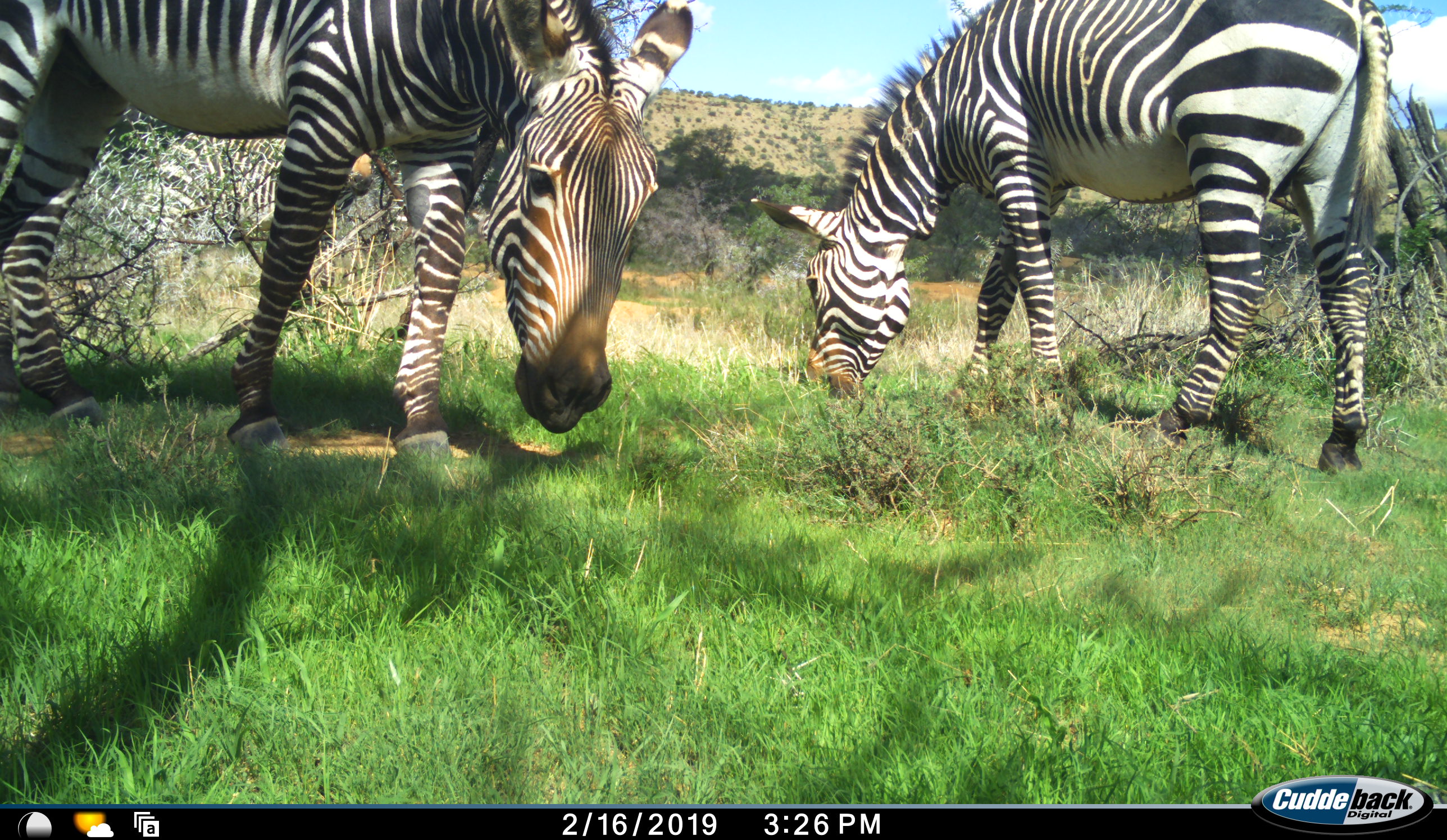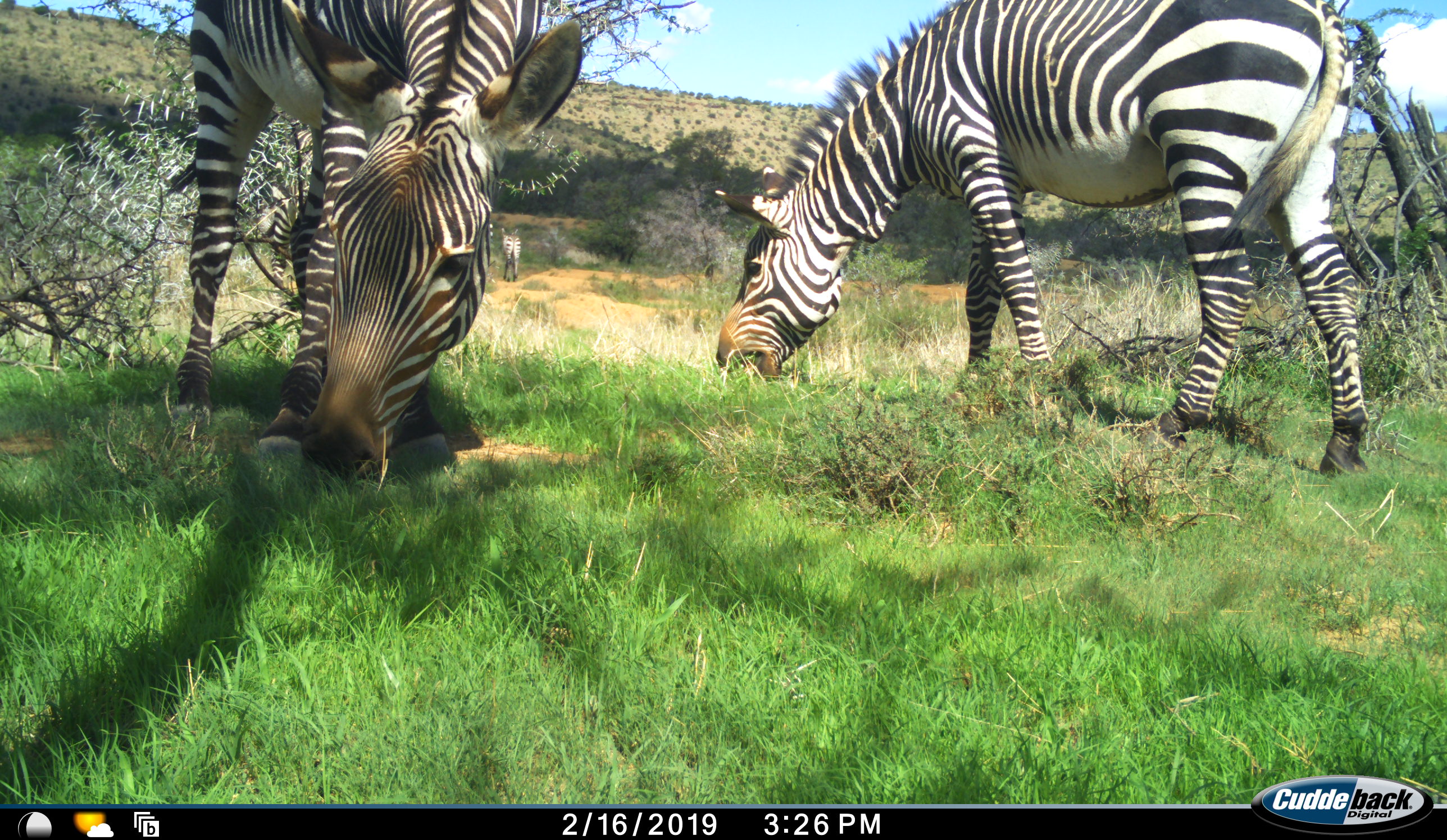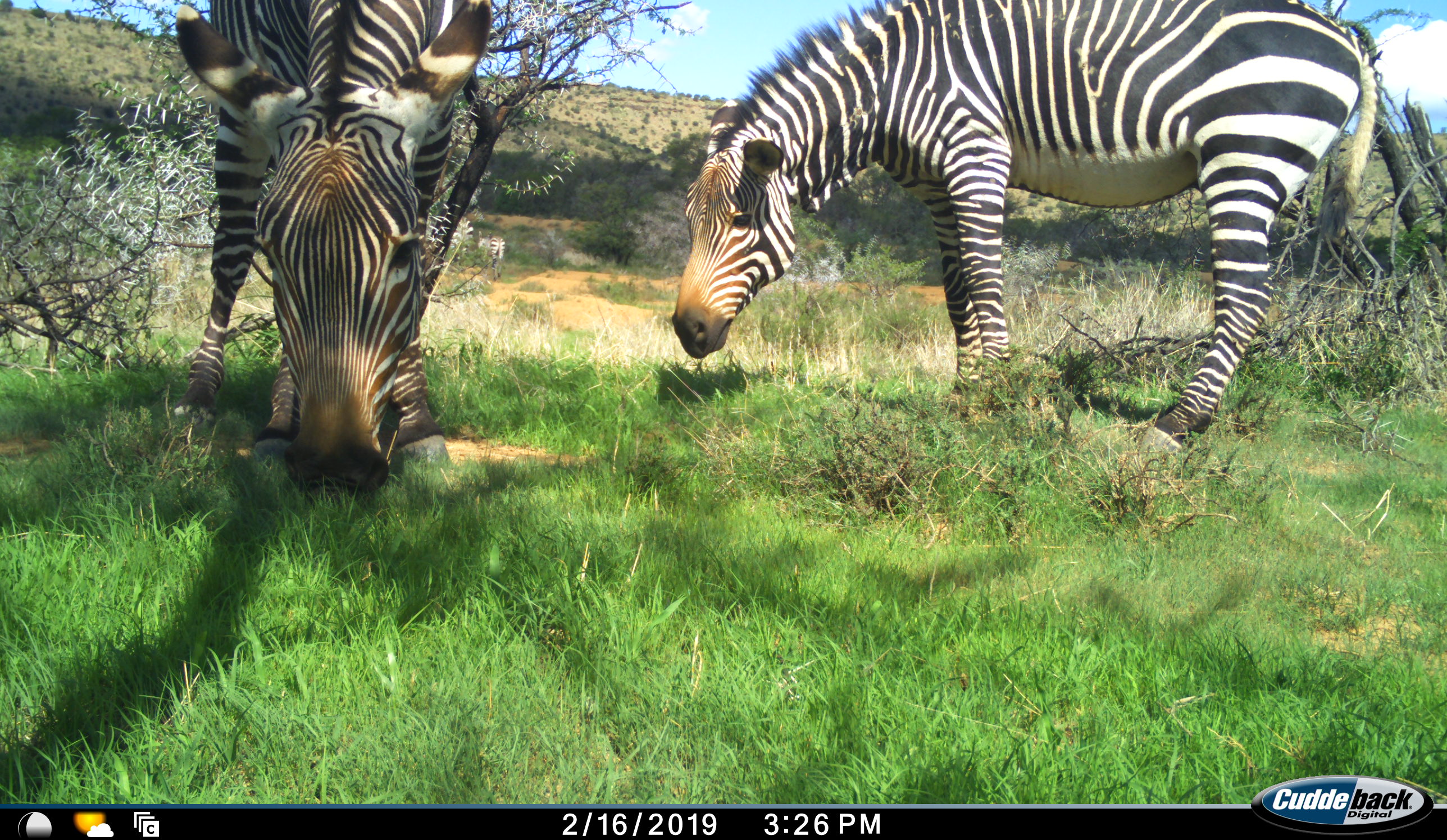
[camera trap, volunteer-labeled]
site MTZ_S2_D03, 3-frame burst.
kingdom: Animalia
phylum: Chordata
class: Mammalia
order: Perissodactyla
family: Equidae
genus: Equus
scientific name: Equus zebra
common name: mountain zebra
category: zebramountain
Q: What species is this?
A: Zebramountain (mountain zebra) (Equus zebra).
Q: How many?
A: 2.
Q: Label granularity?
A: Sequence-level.